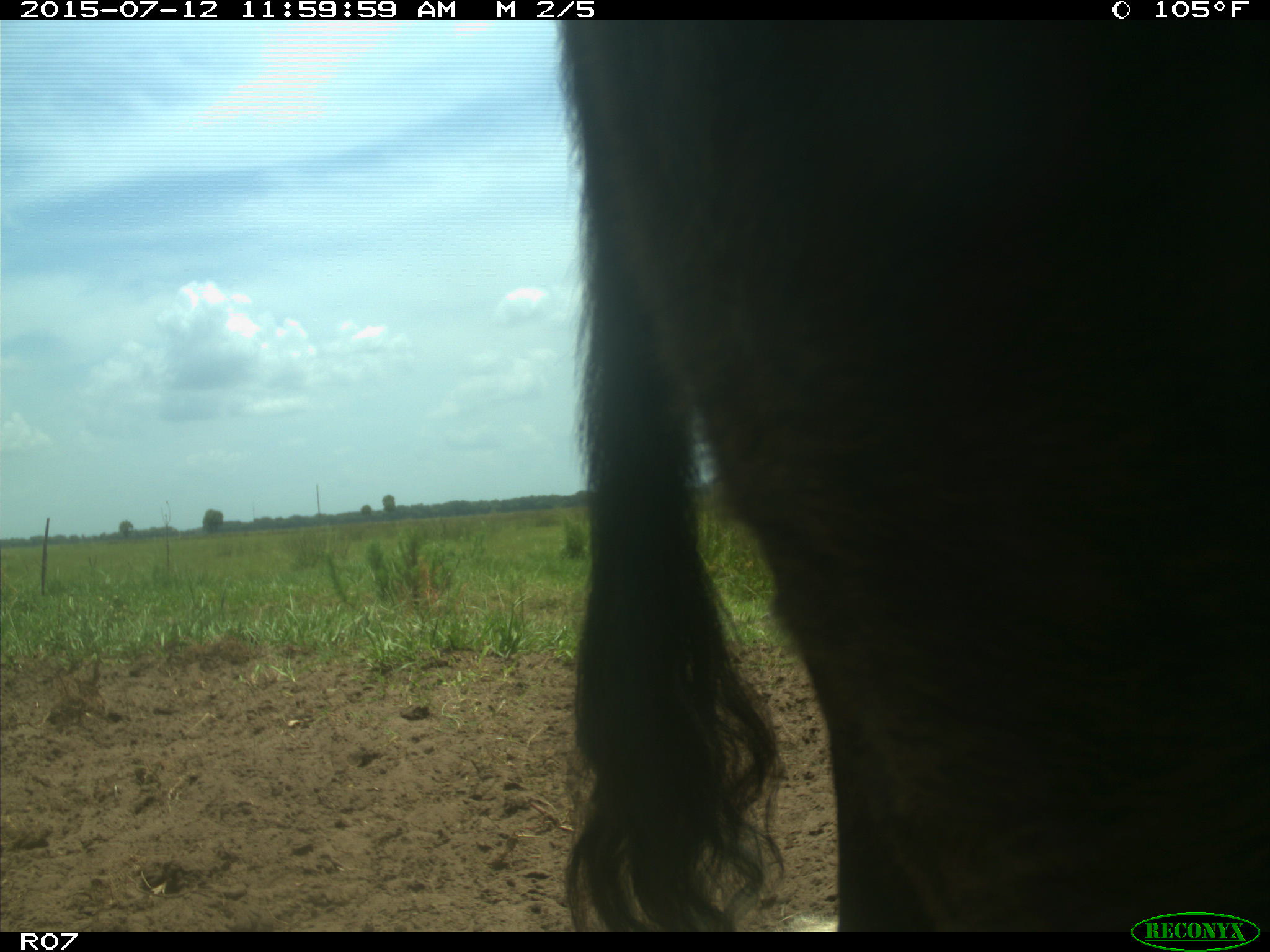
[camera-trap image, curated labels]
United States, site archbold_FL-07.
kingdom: Animalia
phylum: Chordata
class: Mammalia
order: Artiodactyla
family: Bovidae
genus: Bos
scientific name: Bos taurus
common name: domestic cow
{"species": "Bos taurus (domestic cow)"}